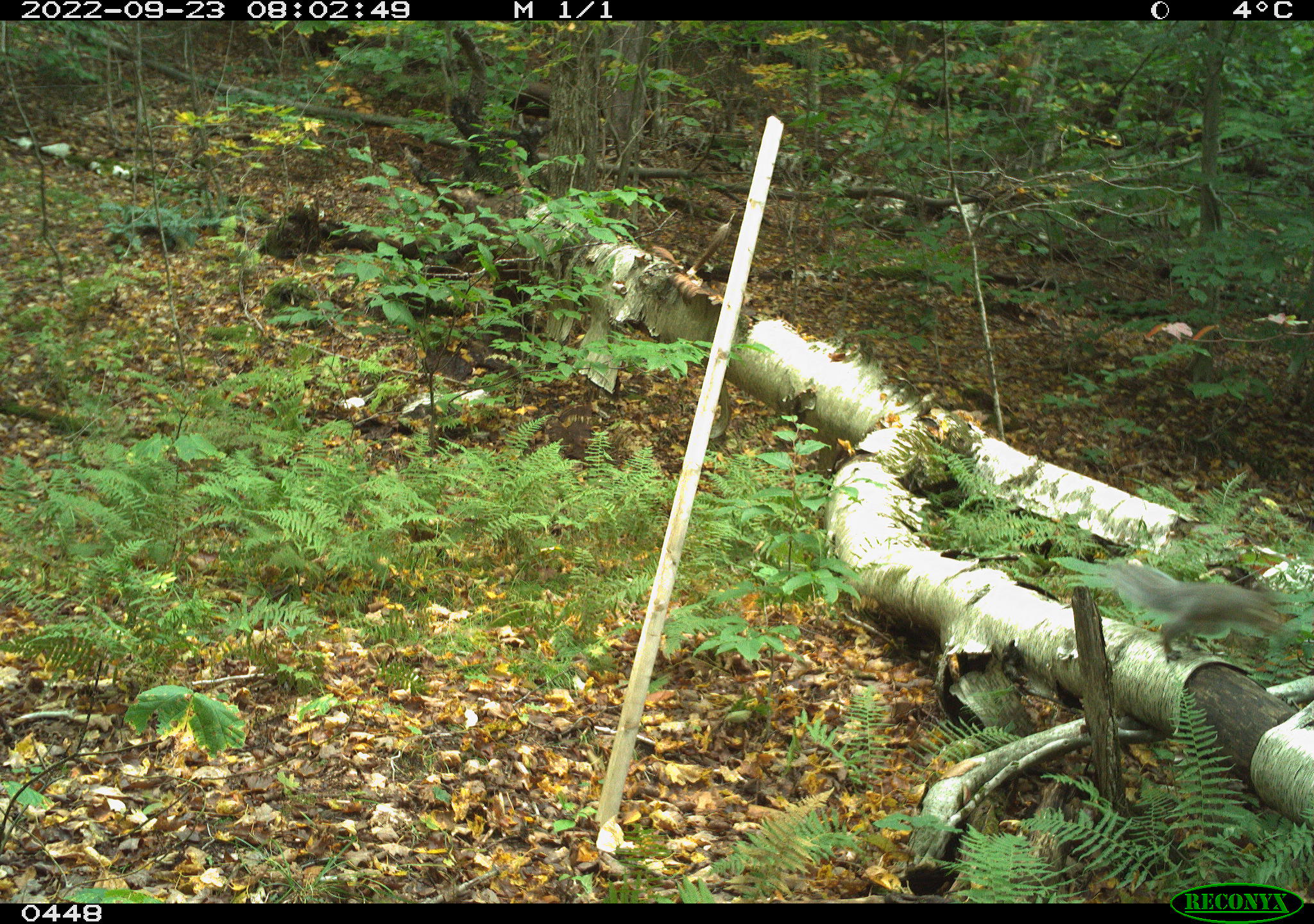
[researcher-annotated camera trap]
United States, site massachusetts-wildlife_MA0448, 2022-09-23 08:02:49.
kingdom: Animalia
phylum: Chordata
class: Mammalia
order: Rodentia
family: Sciuridae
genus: Sciurus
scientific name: Sciurus carolinensis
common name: gray squirrel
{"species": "gray squirrel (Sciurus carolinensis)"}